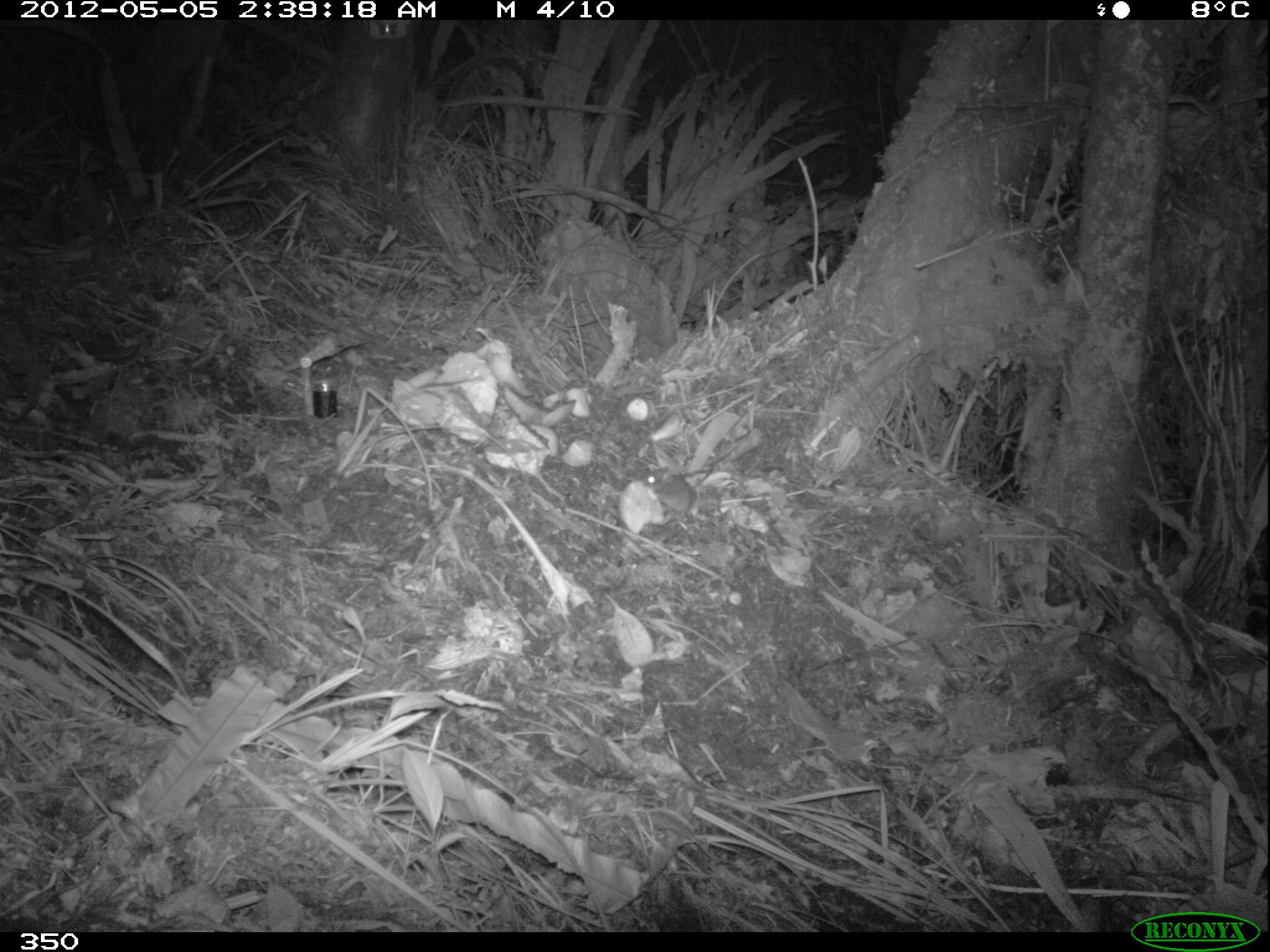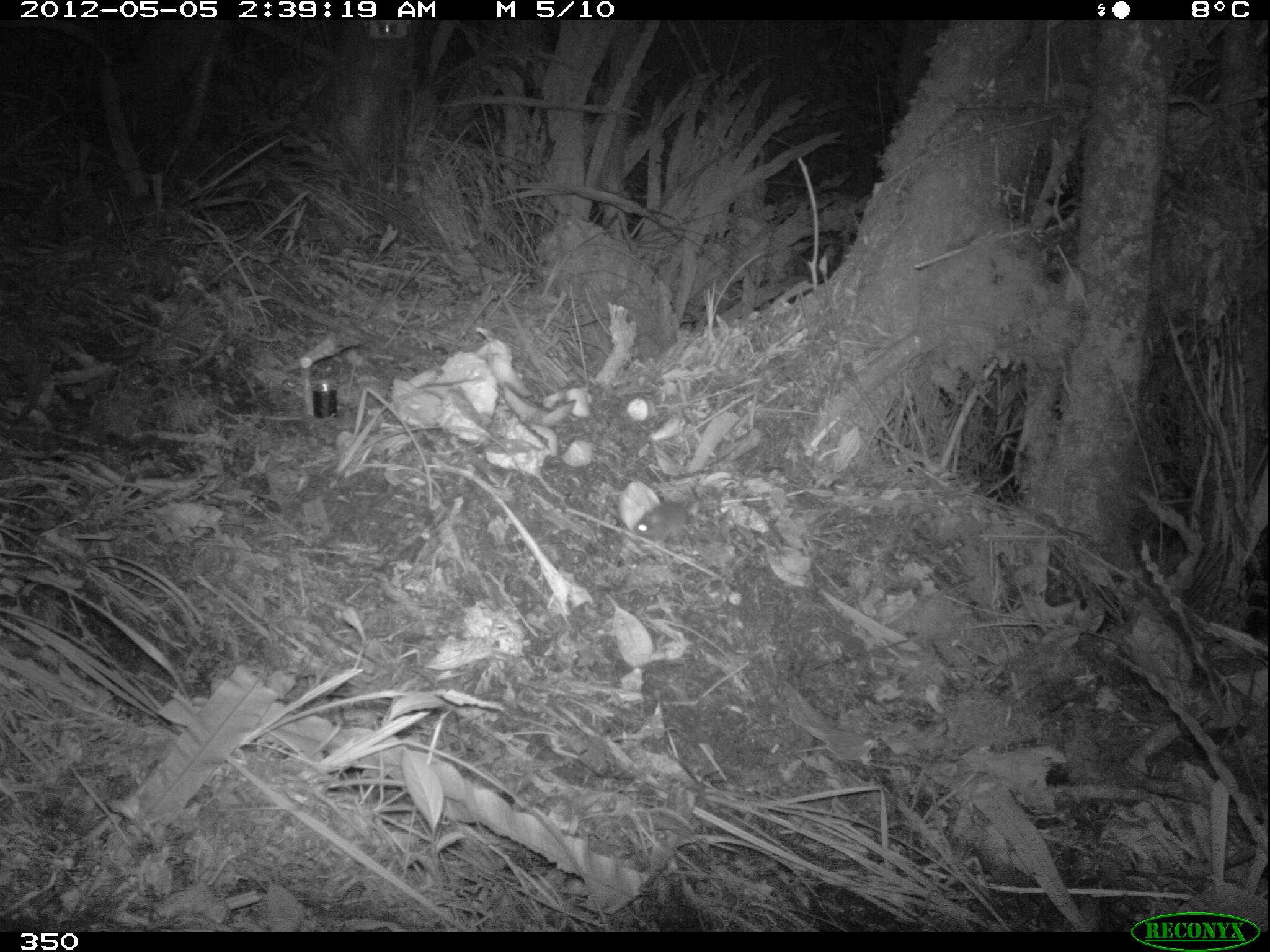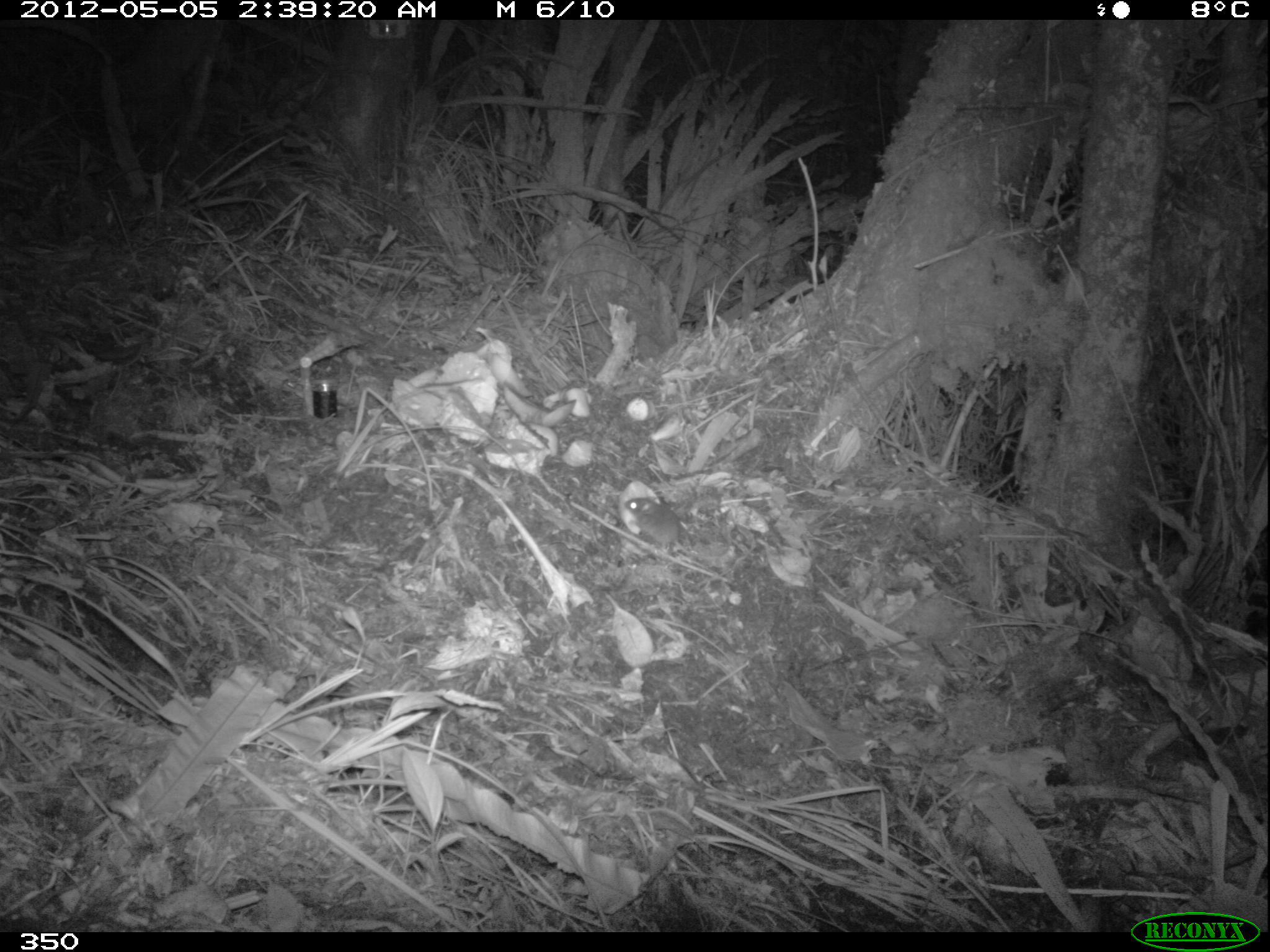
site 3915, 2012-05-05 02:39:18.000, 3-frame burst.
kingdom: Animalia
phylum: Chordata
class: Mammalia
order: Rodentia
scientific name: Rodentia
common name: rodents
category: unknown rodent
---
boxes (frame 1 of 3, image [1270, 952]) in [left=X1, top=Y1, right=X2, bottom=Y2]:
unknown rodent: [left=642, top=469, right=694, bottom=512]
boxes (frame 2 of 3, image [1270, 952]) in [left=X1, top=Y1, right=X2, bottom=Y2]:
unknown rodent: [left=633, top=501, right=694, bottom=544]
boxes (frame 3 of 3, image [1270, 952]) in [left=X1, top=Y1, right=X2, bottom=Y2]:
unknown rodent: [left=623, top=496, right=720, bottom=560]